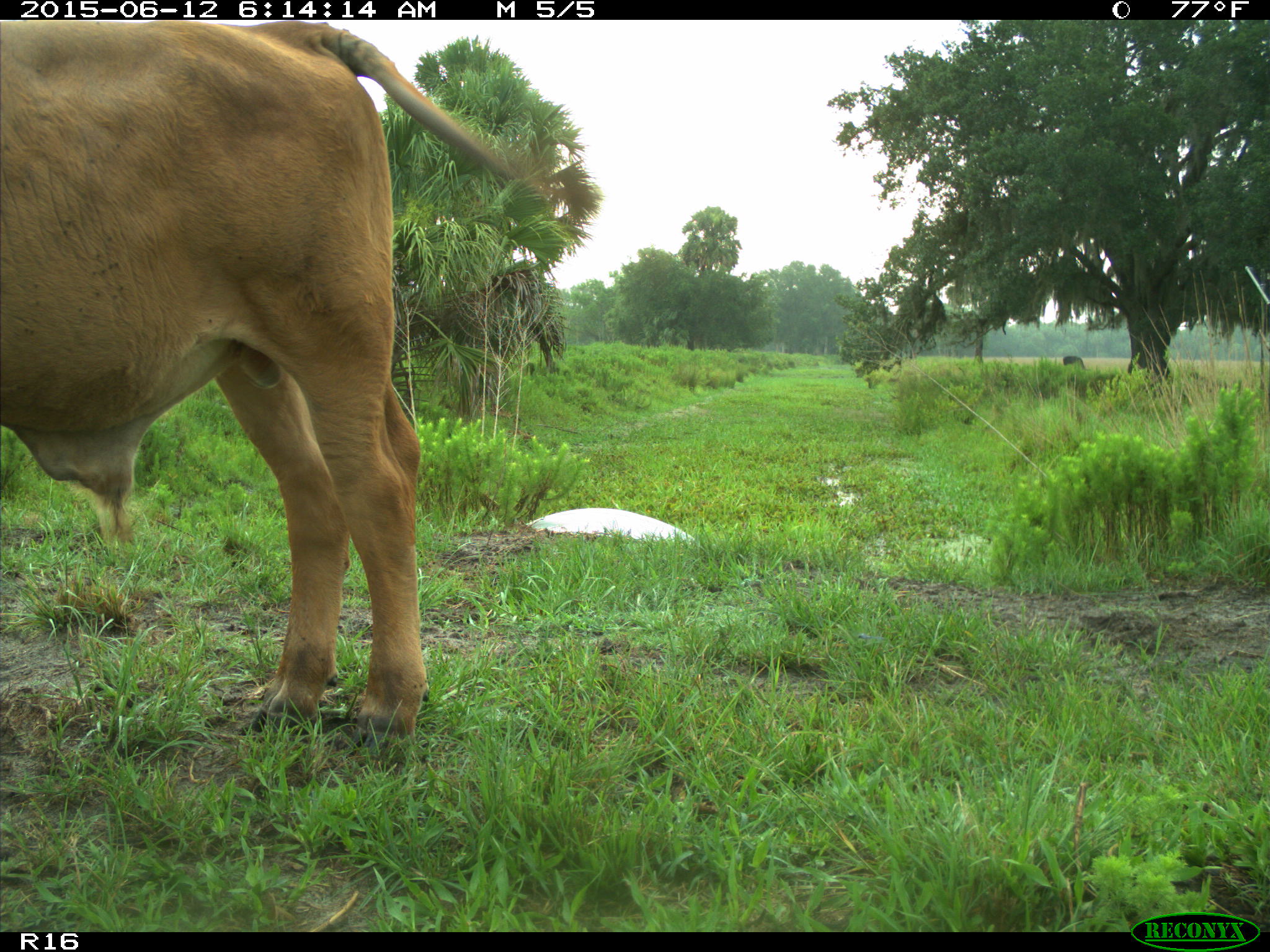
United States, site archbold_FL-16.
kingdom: Animalia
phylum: Chordata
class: Mammalia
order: Artiodactyla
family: Bovidae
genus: Bos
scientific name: Bos taurus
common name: domestic cow